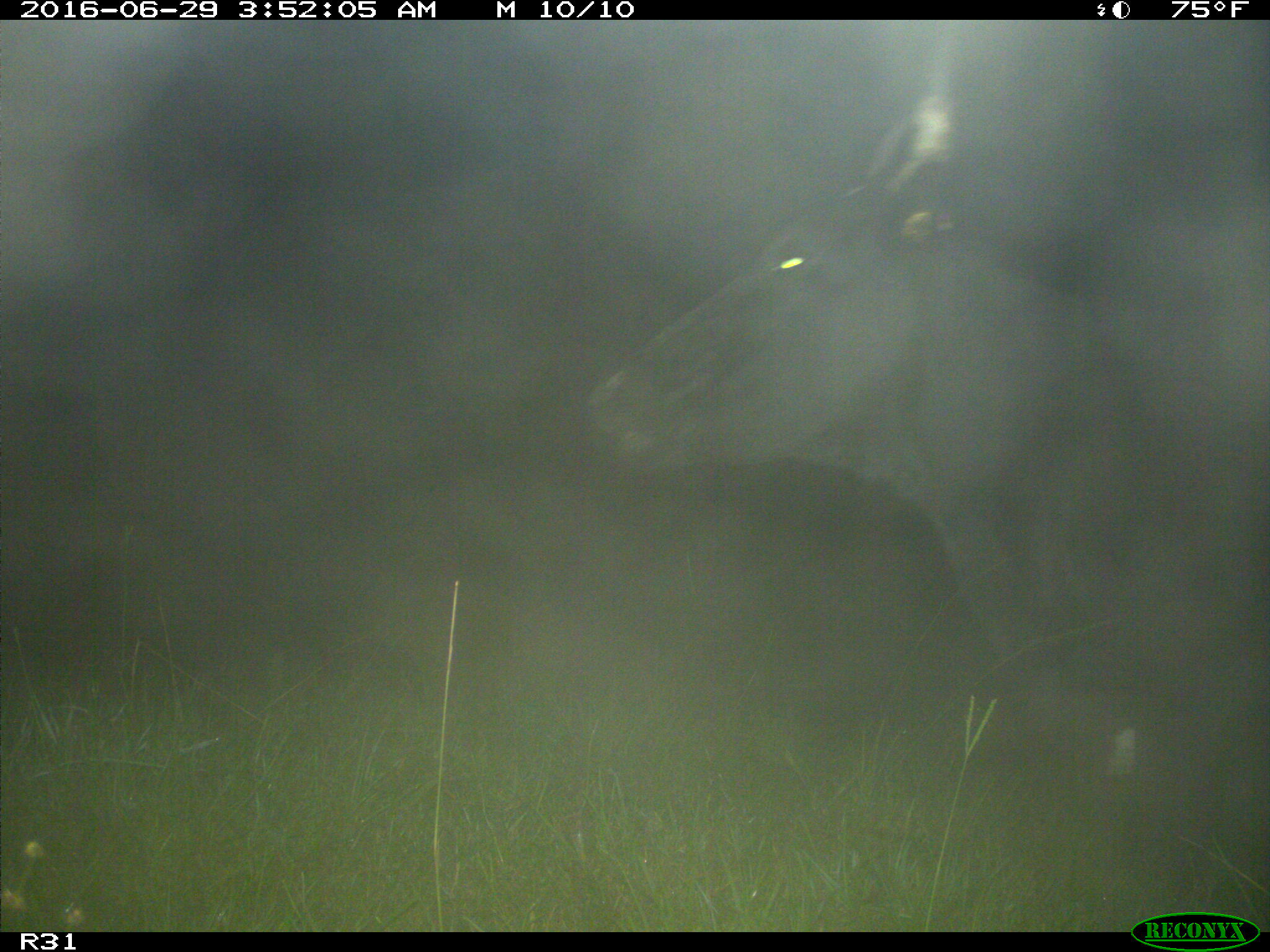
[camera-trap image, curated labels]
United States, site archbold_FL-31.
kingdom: Animalia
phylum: Chordata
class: Mammalia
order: Artiodactyla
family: Bovidae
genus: Bos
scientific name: Bos taurus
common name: domestic cow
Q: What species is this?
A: Bos taurus (domestic cow).